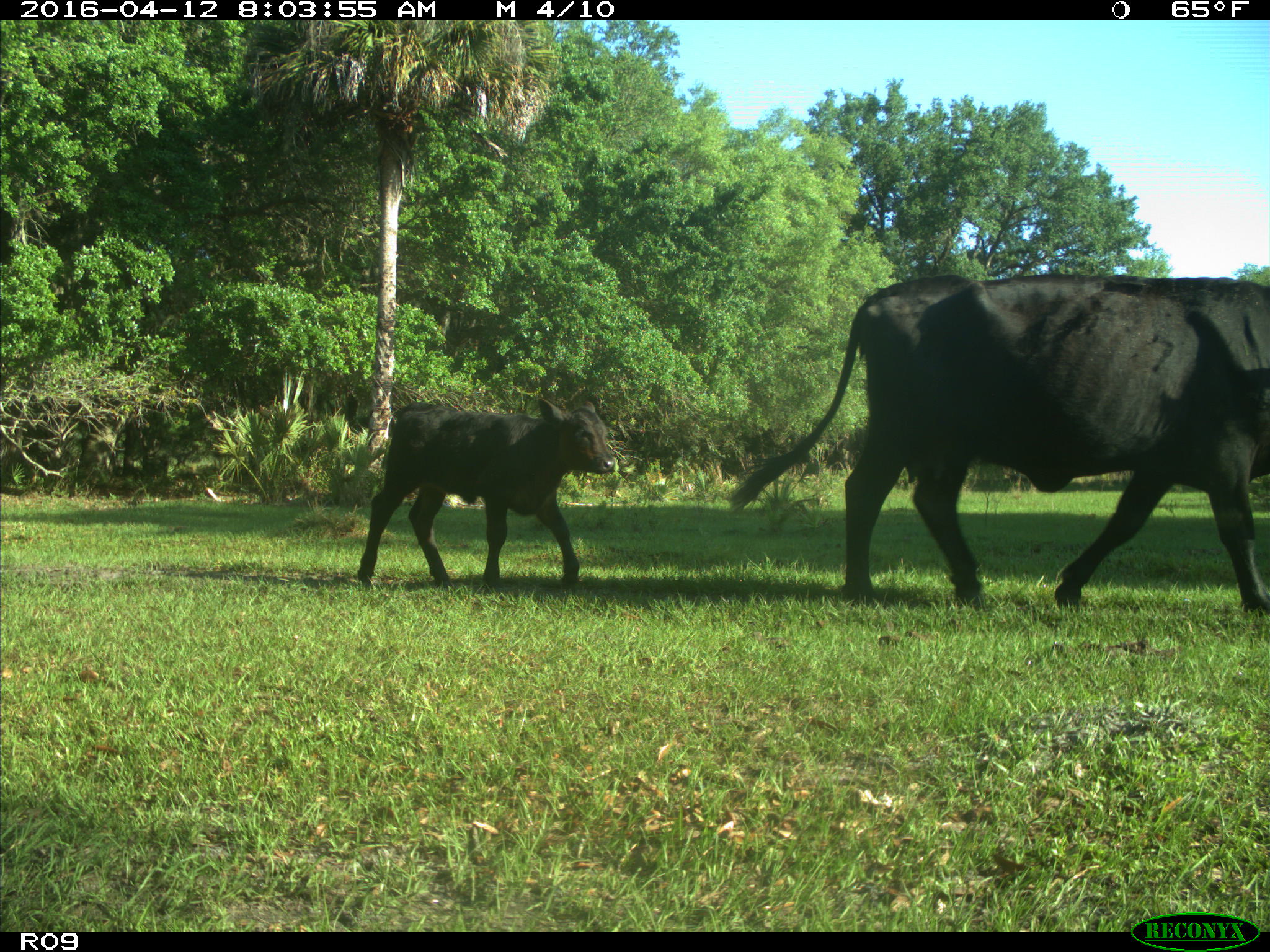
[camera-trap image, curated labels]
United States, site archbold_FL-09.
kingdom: Animalia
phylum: Chordata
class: Mammalia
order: Artiodactyla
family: Bovidae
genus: Bos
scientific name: Bos taurus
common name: domestic cow